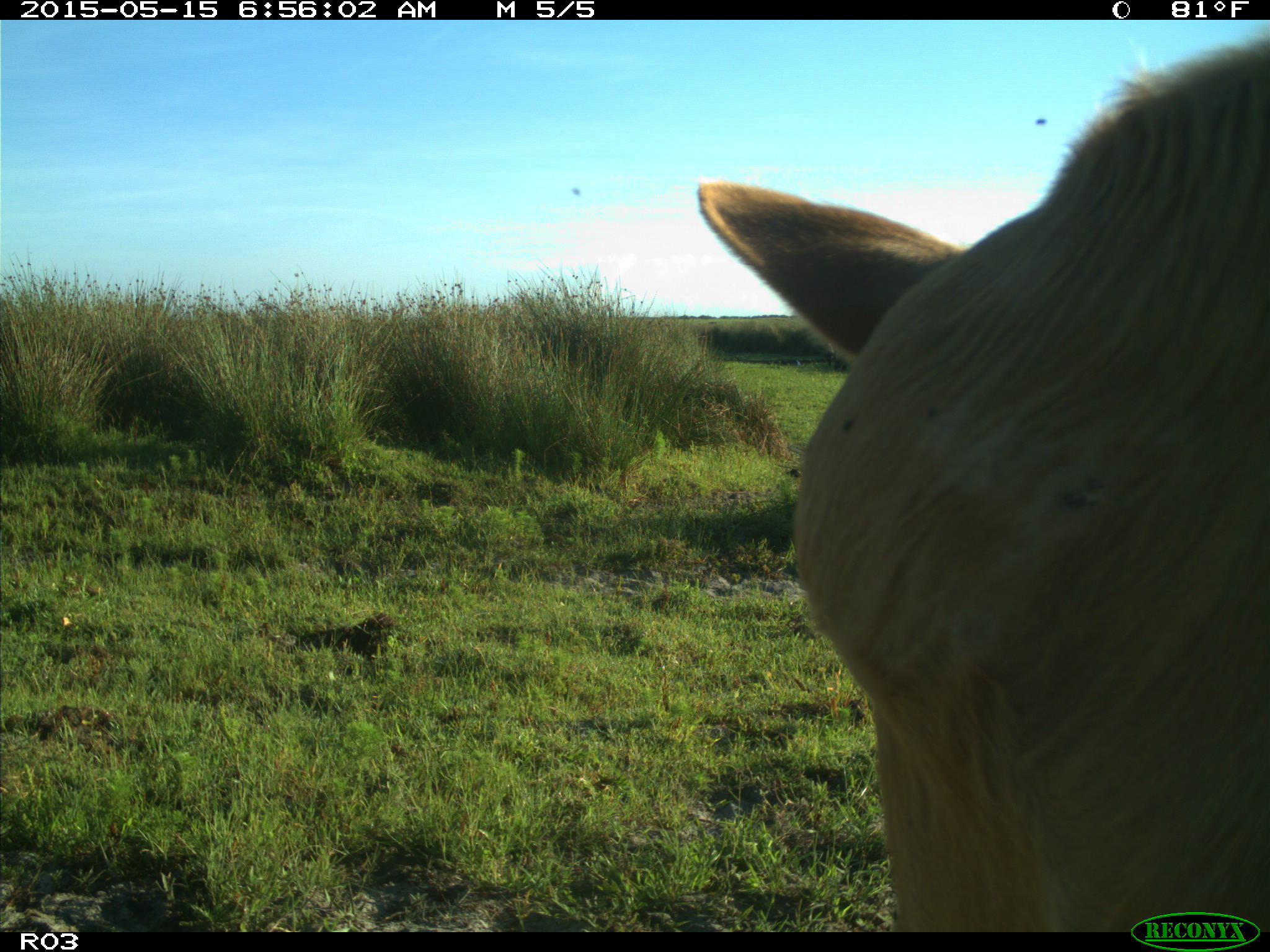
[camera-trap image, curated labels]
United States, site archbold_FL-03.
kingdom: Animalia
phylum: Chordata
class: Mammalia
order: Artiodactyla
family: Bovidae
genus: Bos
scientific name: Bos taurus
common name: domestic cow